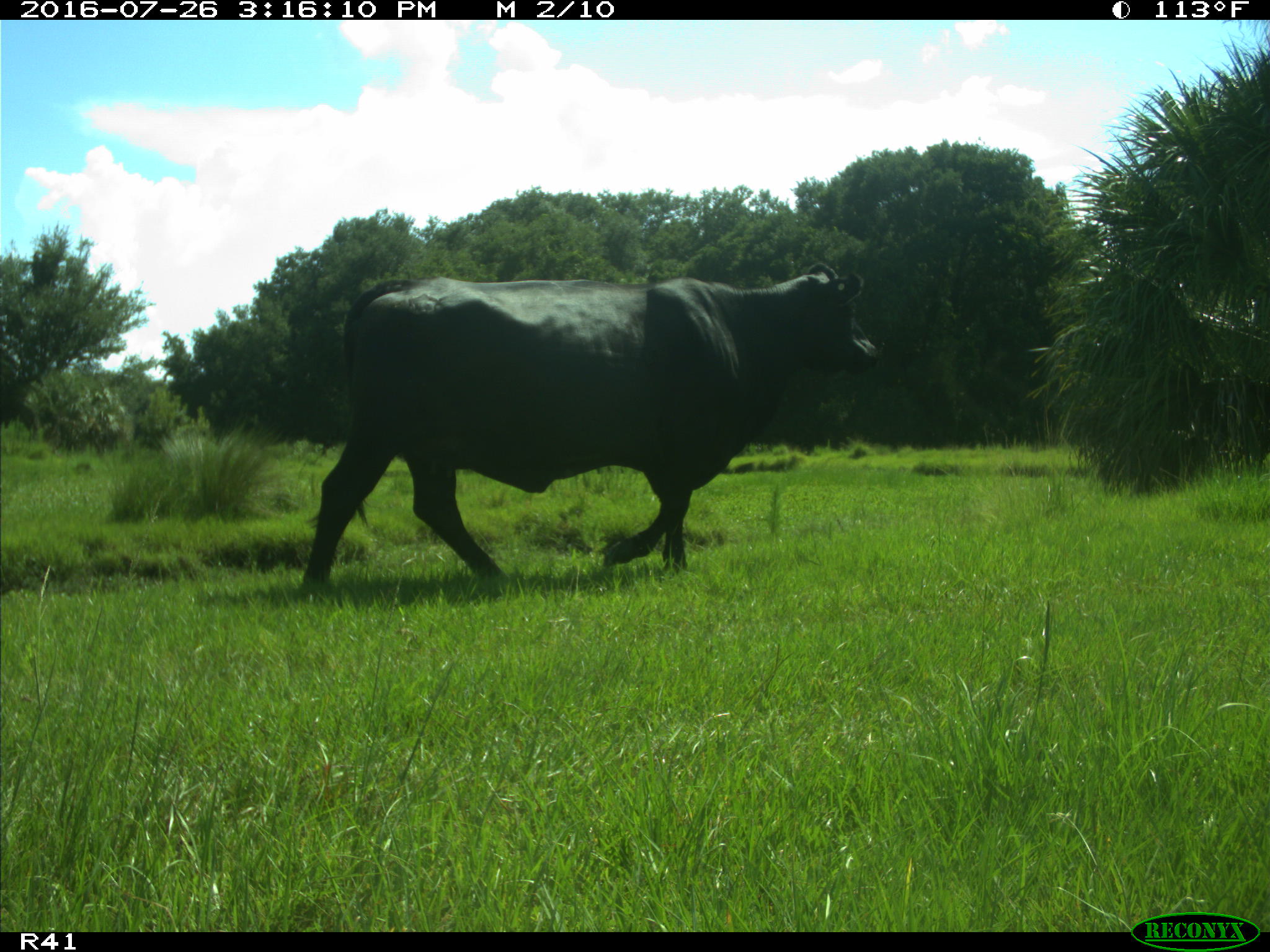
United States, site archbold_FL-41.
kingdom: Animalia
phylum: Chordata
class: Mammalia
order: Artiodactyla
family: Bovidae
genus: Bos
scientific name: Bos taurus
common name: domestic cow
Bos taurus (domestic cow).